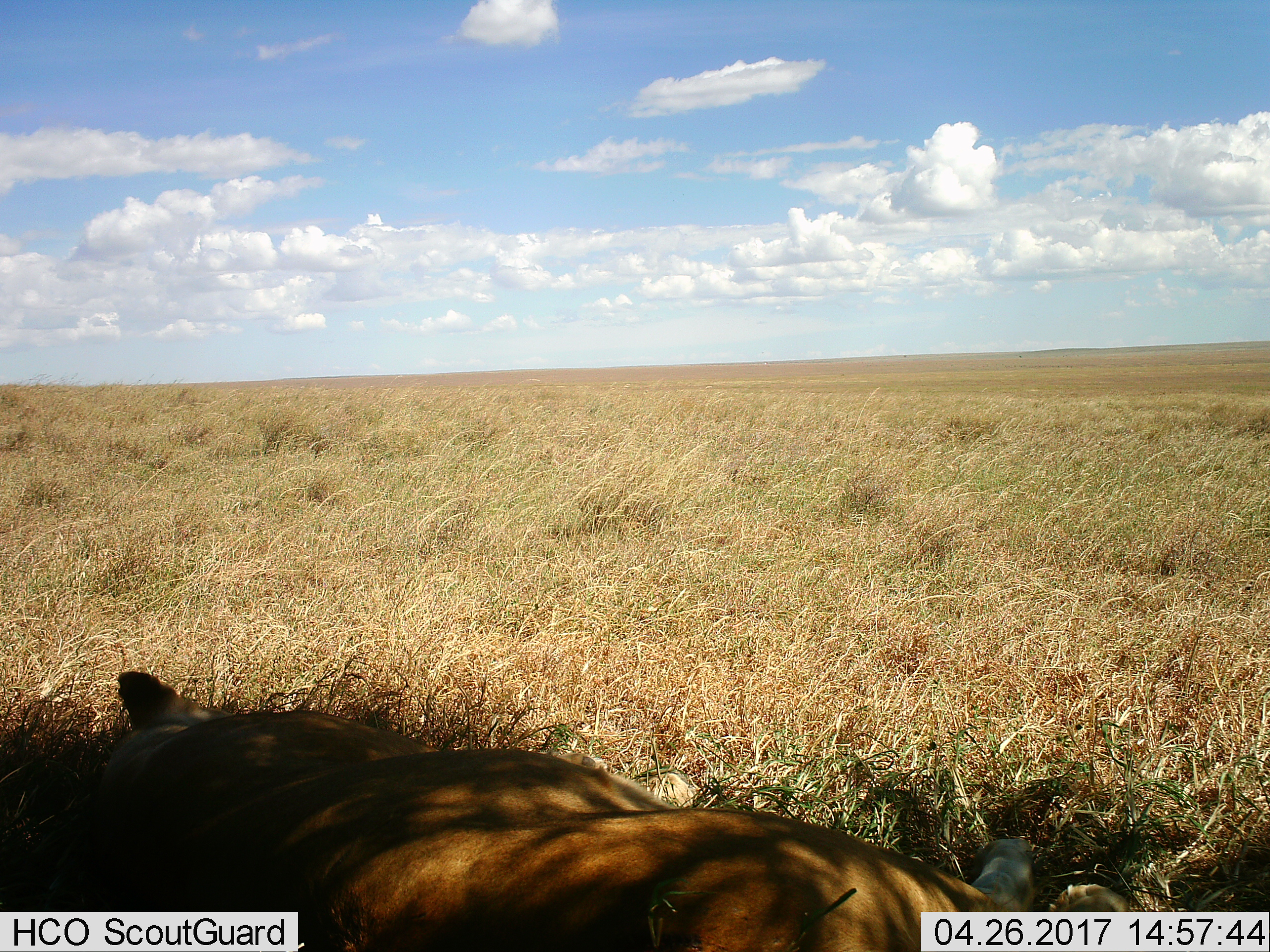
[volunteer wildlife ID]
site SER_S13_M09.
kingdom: Animalia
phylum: Chordata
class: Mammalia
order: Carnivora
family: Felidae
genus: Panthera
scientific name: Panthera leo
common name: lion female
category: lionfemale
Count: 1.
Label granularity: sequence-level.